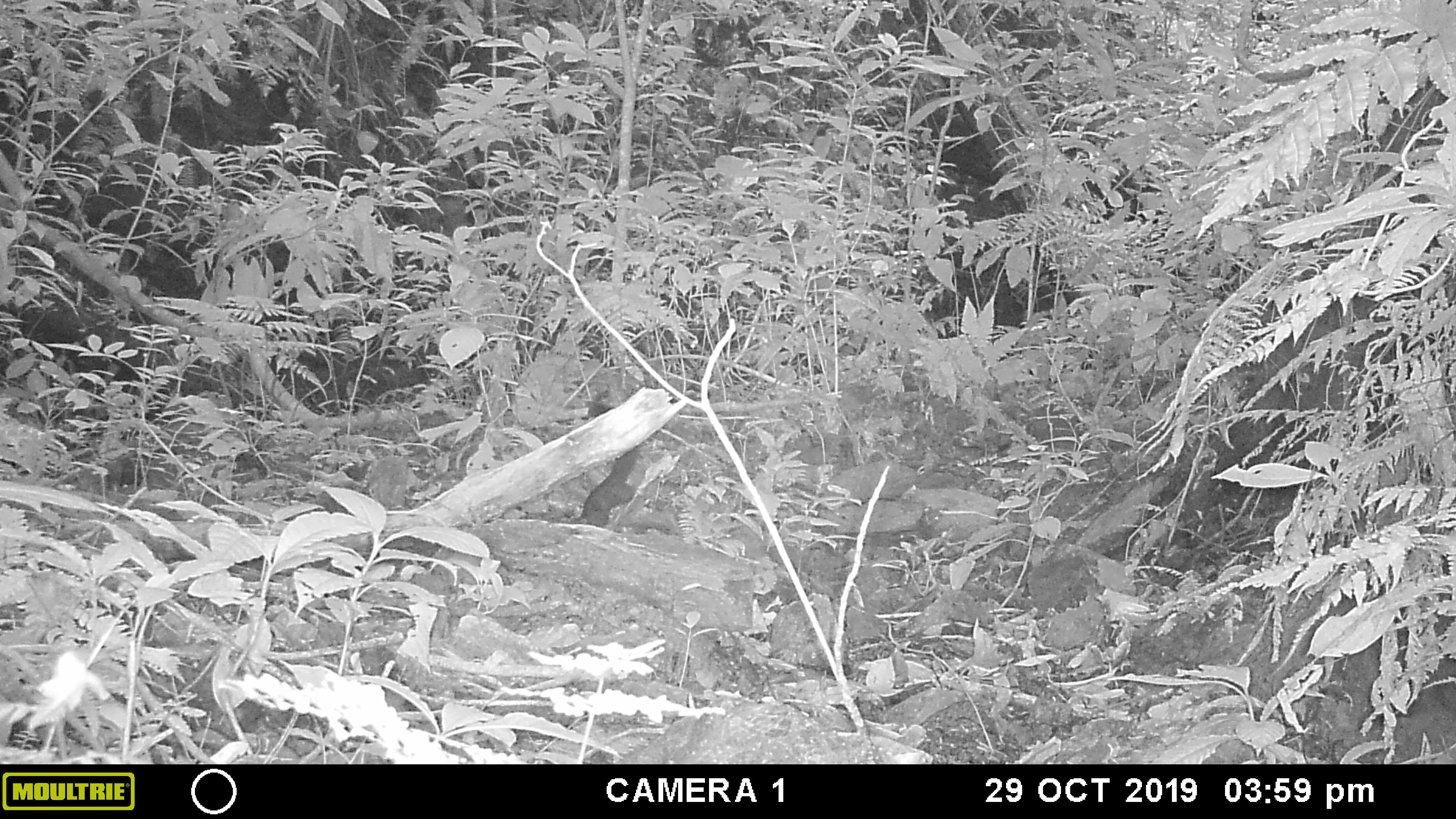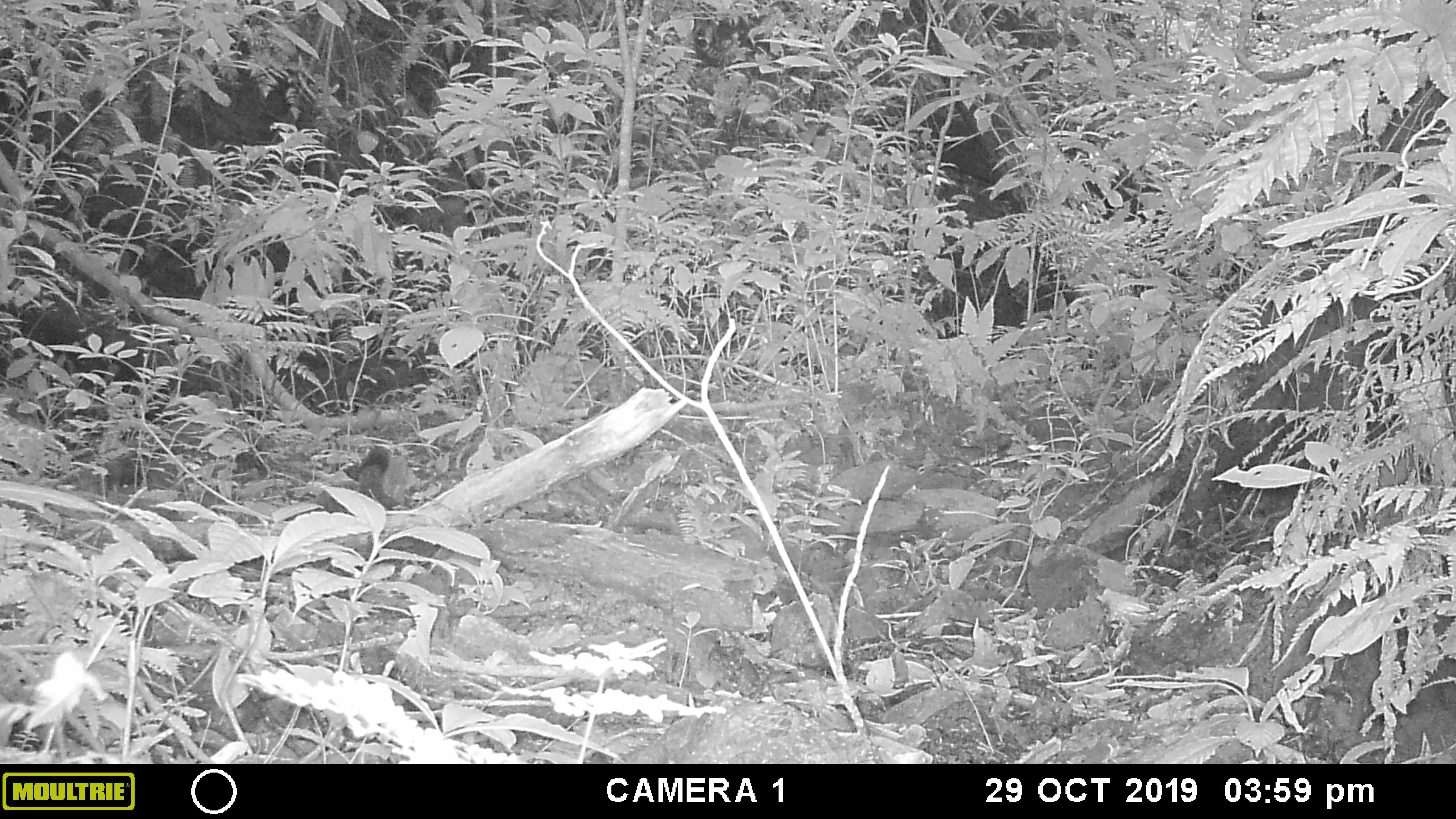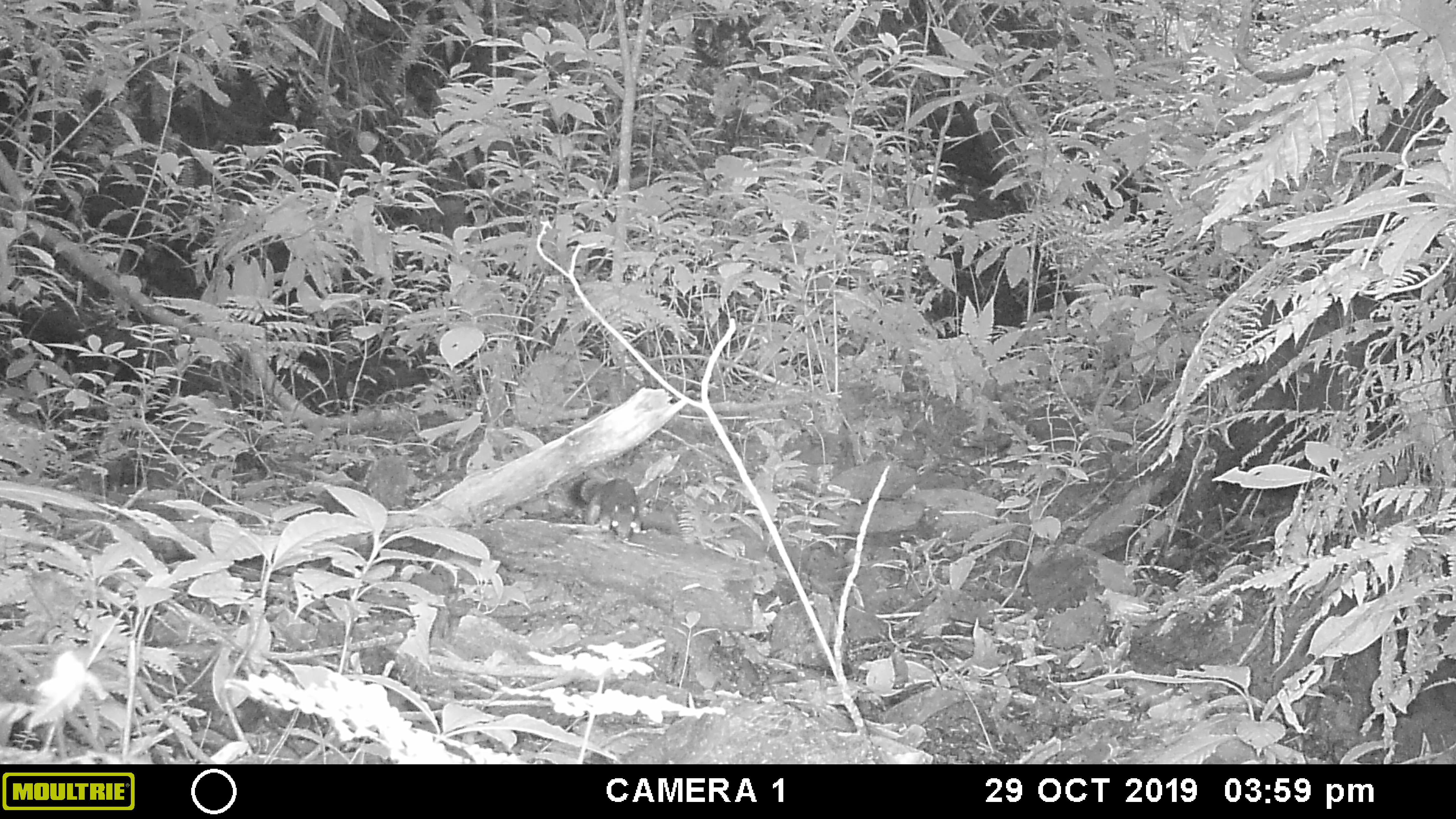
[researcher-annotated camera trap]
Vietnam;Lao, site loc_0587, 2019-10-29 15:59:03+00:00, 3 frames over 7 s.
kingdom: Animalia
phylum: Chordata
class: Mammalia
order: Rodentia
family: Sciuridae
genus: Callosciurus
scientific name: Callosciurus erythraeus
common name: pallas's squirrel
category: pallass squirrel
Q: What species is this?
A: Pallass squirrel (pallas's squirrel) (Callosciurus erythraeus).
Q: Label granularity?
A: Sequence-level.